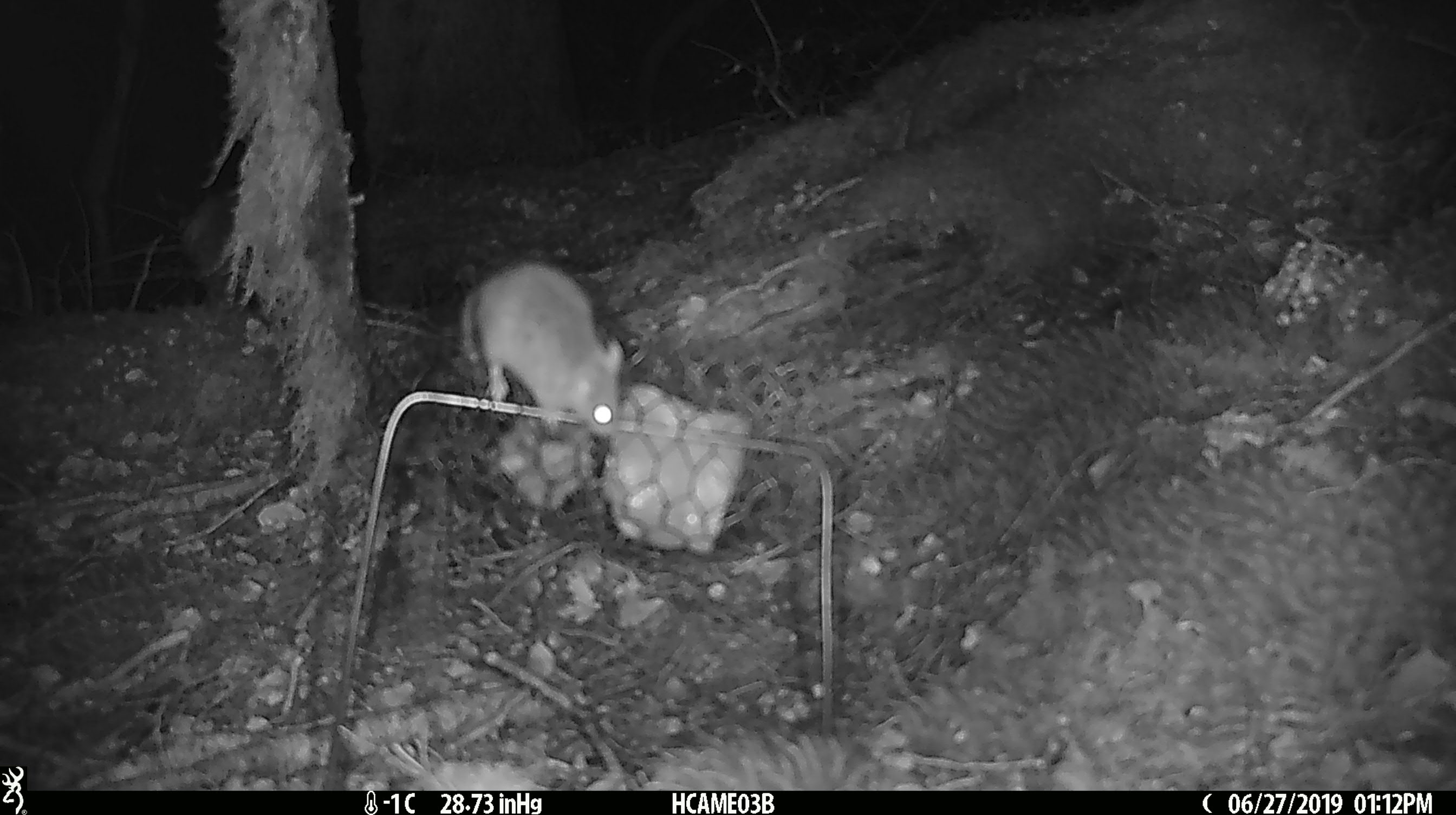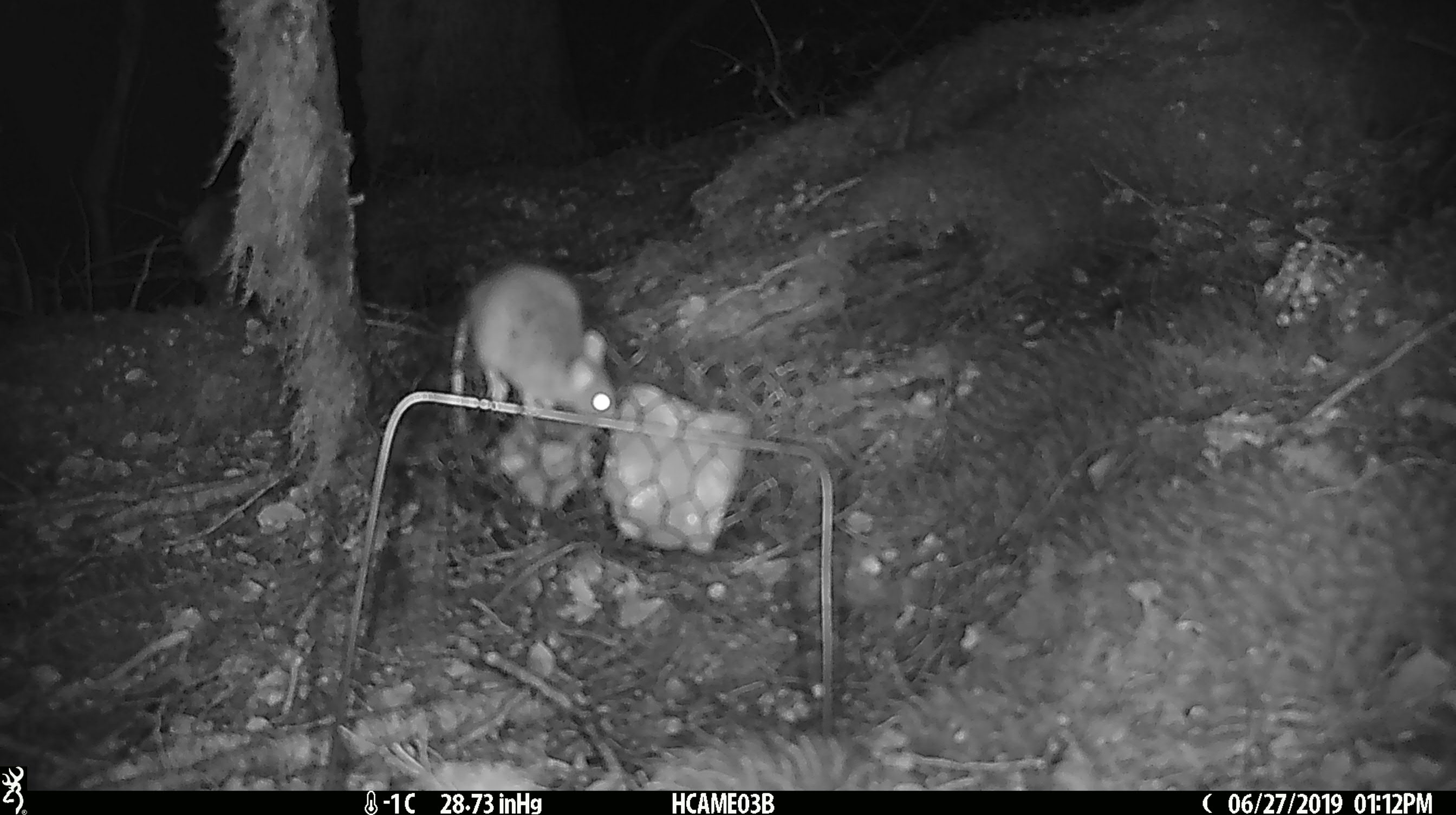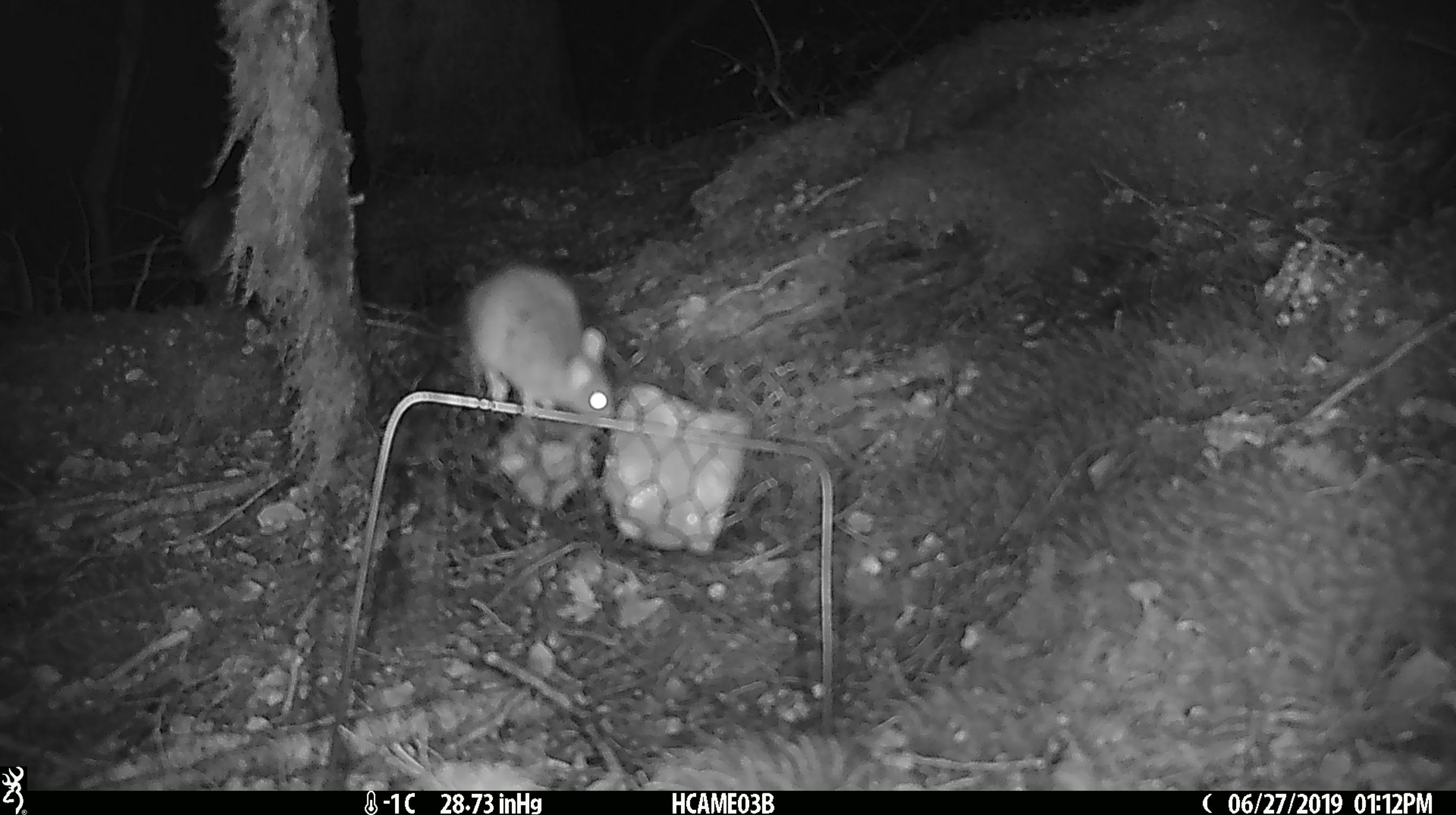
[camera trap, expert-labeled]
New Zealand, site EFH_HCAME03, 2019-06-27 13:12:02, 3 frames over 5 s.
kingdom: Animalia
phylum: Chordata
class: Mammalia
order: Rodentia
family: Muridae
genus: Mus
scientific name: Mus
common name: mouse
Mouse (Mus).